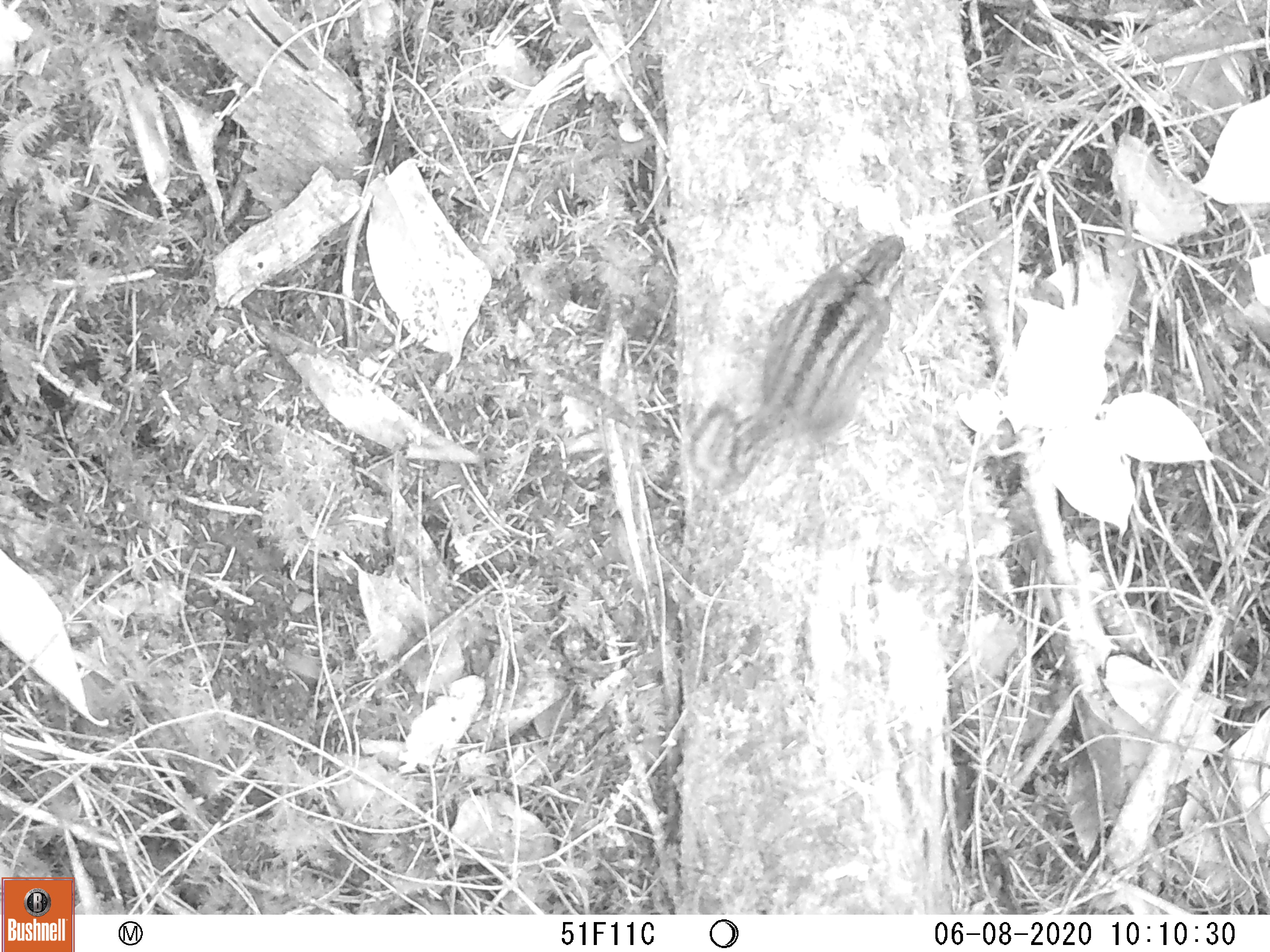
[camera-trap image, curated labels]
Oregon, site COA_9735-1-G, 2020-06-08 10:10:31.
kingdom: Animalia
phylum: Chordata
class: Mammalia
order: Rodentia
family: Sciuridae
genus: Neotamias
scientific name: Neotamias townsendii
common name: townsend's chipmunk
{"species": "townsend's chipmunk (Neotamias townsendii)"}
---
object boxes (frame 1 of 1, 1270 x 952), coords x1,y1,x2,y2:
townsend's chipmunk: 677,225,913,501